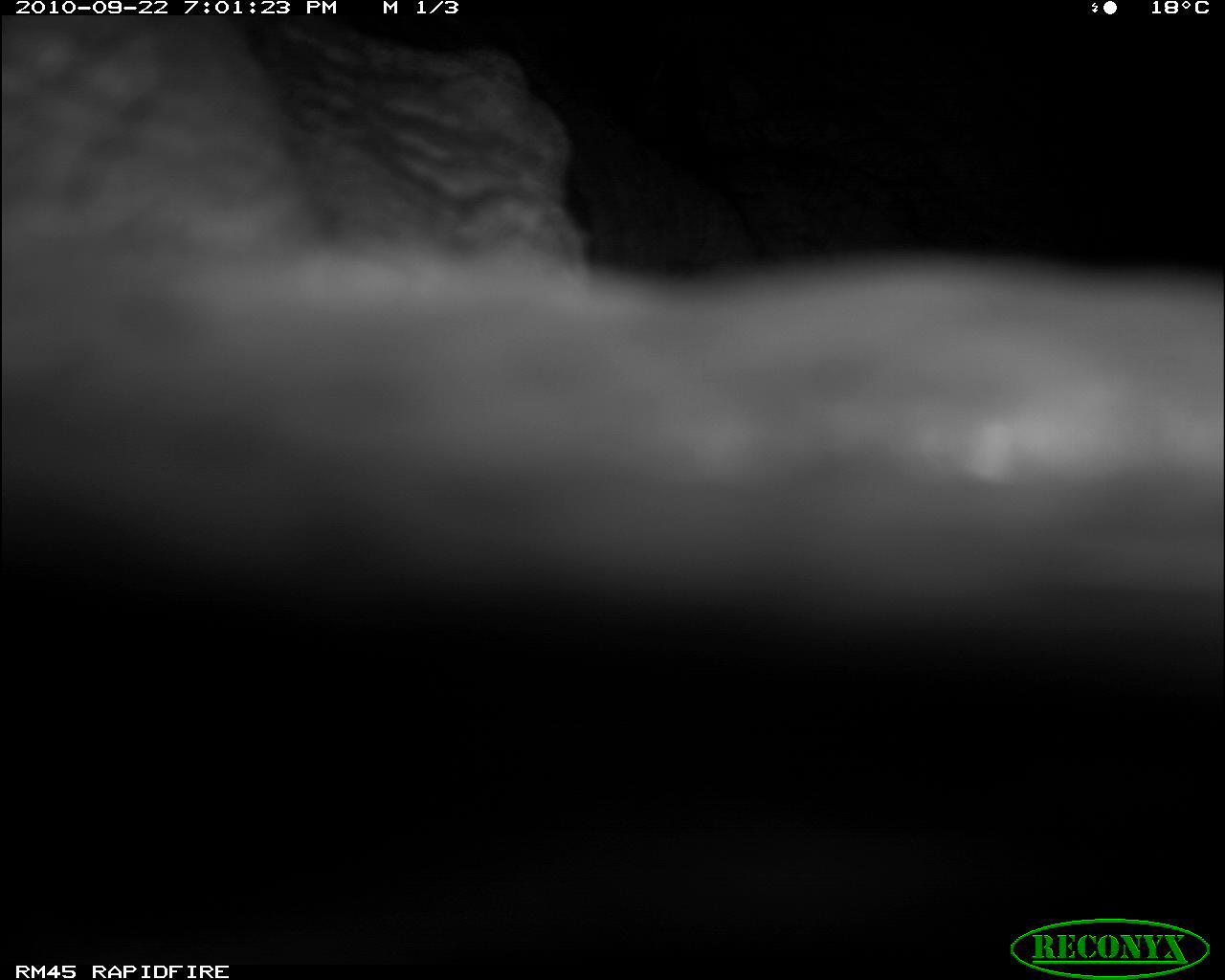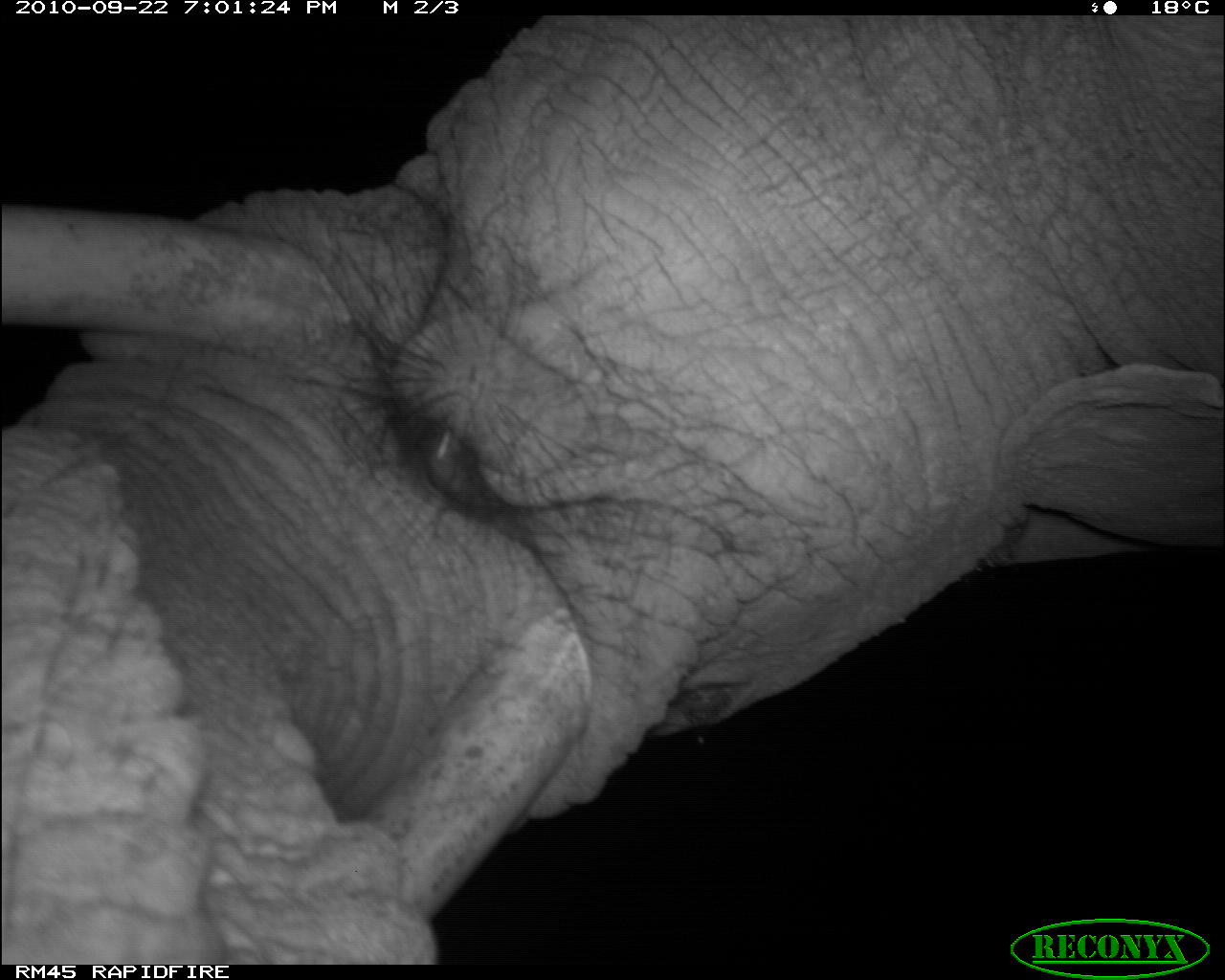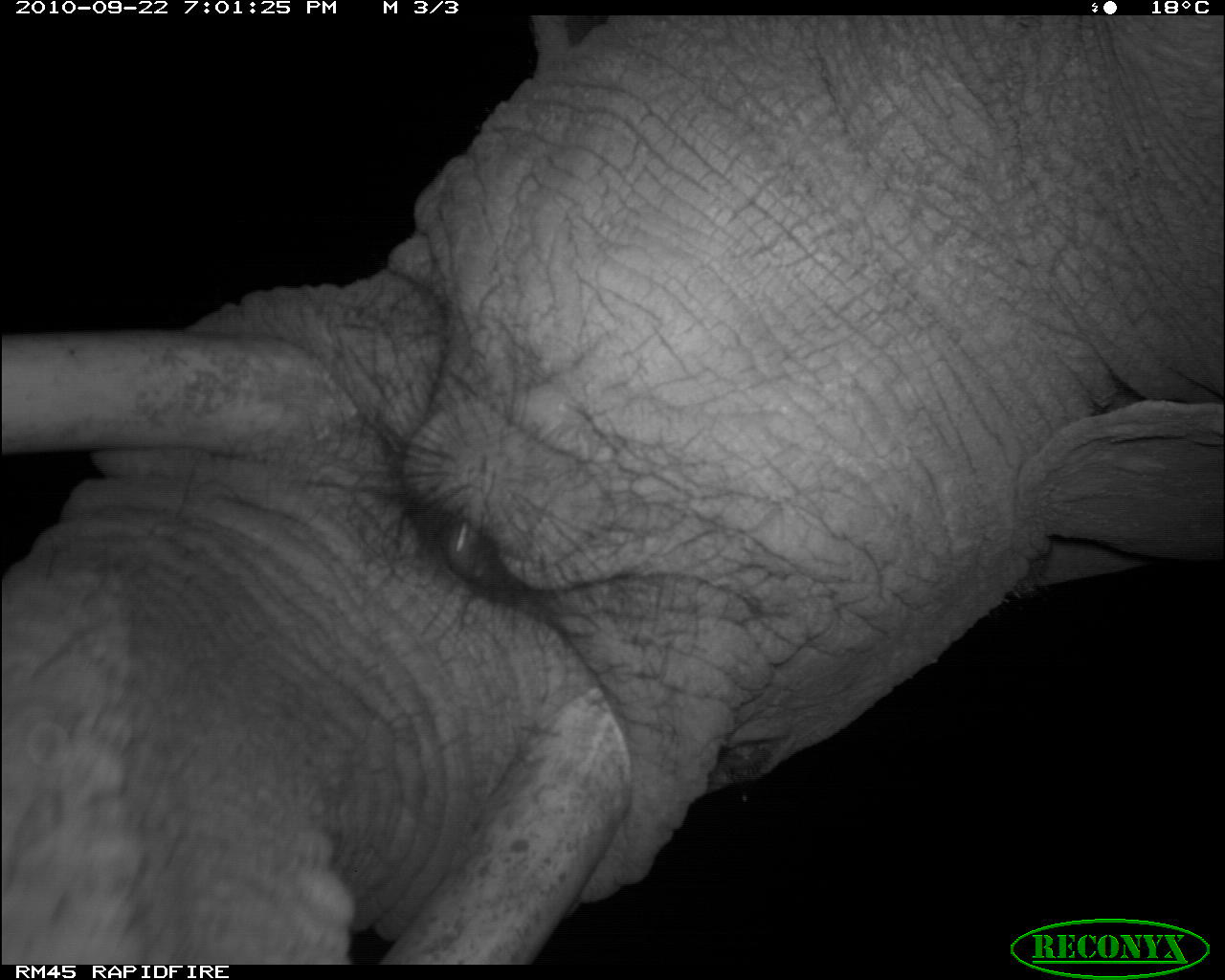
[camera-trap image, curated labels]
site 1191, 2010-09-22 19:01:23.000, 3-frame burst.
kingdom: Animalia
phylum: Chordata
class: Mammalia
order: Proboscidea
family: Elephantidae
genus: Loxodonta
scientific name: Loxodonta africana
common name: african bush elephant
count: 1